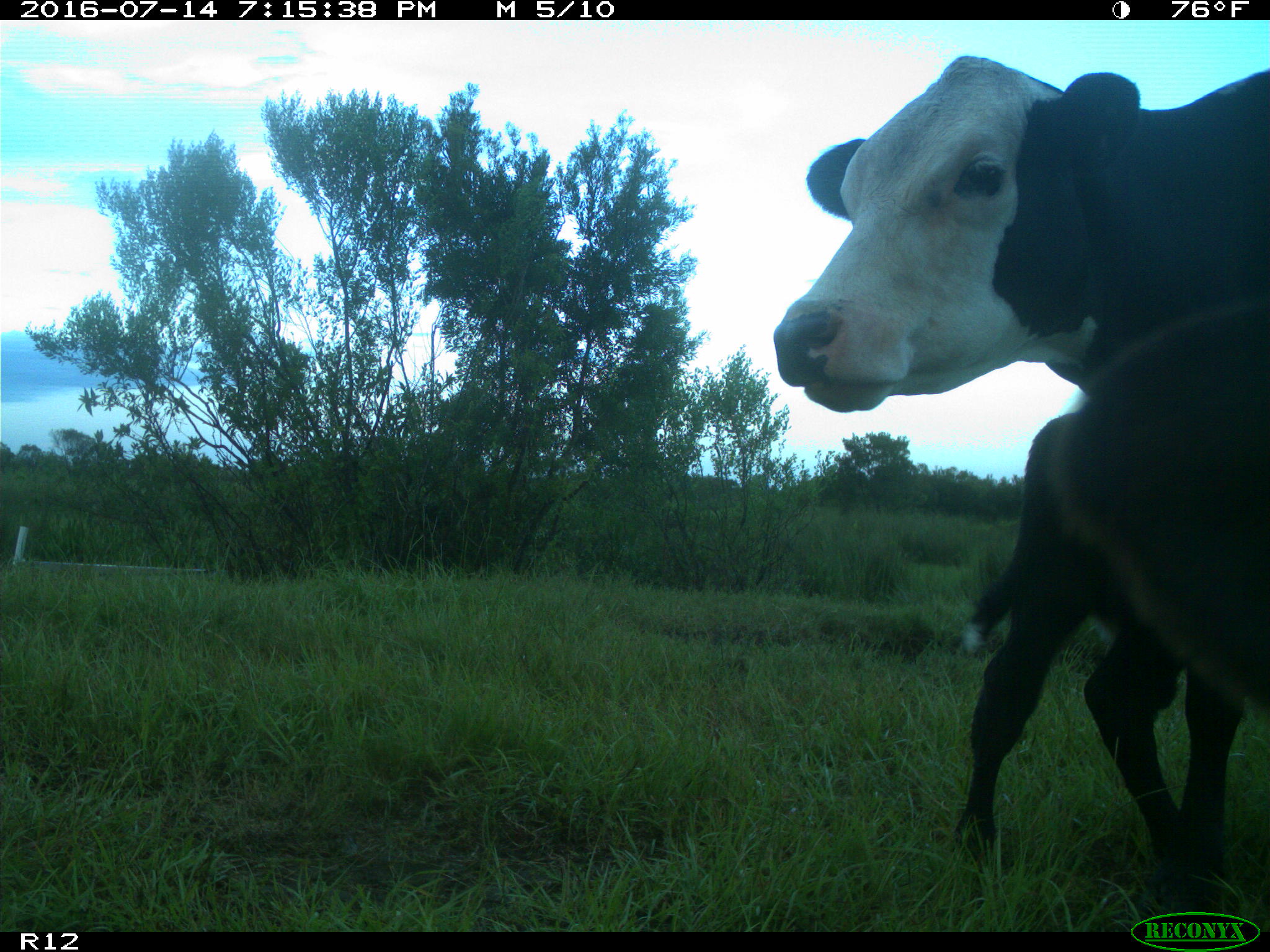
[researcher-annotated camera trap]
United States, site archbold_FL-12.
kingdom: Animalia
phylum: Chordata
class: Mammalia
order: Artiodactyla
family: Bovidae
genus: Bos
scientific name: Bos taurus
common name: domestic cow